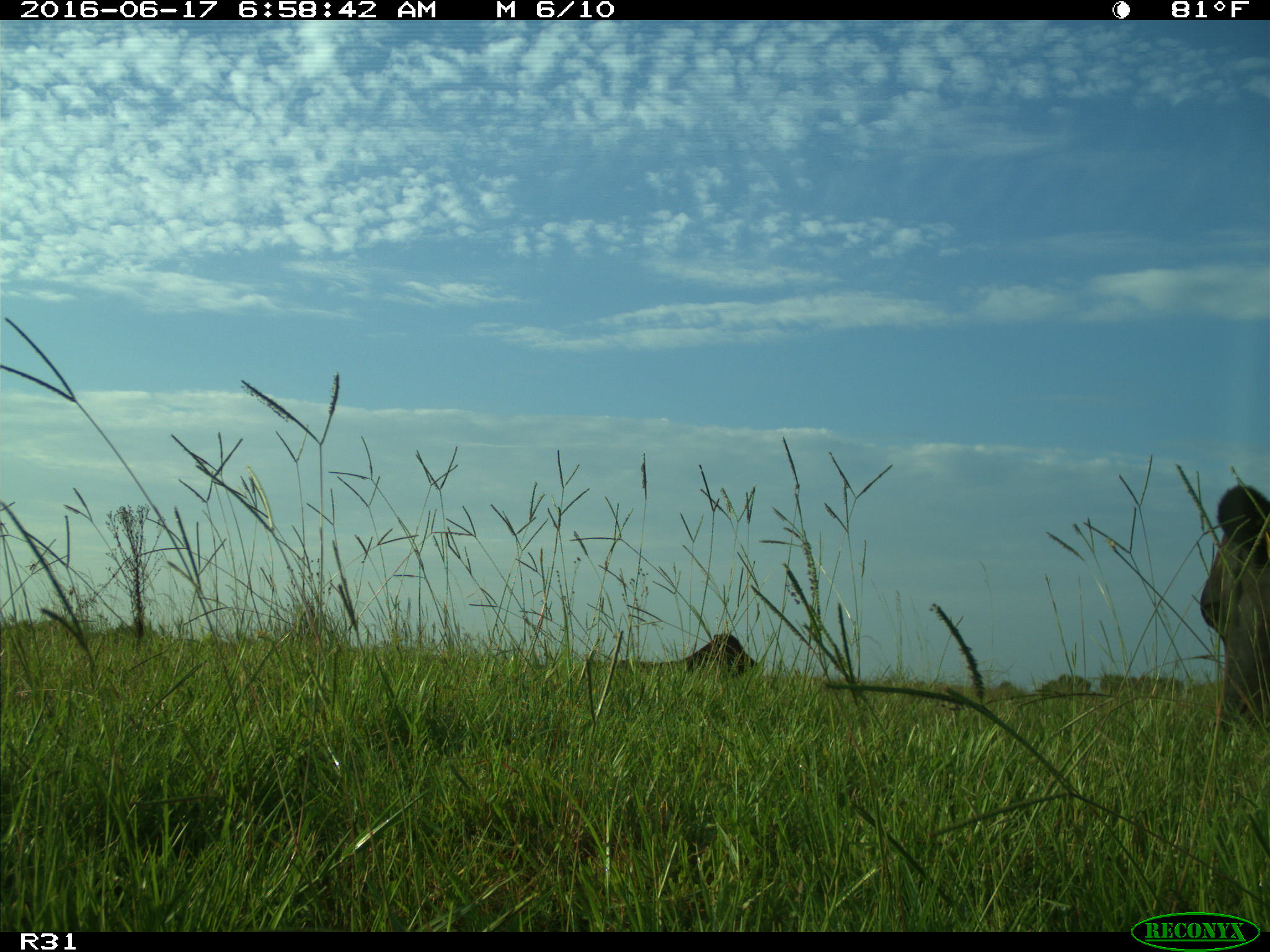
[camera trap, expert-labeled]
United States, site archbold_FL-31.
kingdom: Animalia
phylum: Chordata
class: Mammalia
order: Artiodactyla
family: Bovidae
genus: Bos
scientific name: Bos taurus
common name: domestic cow